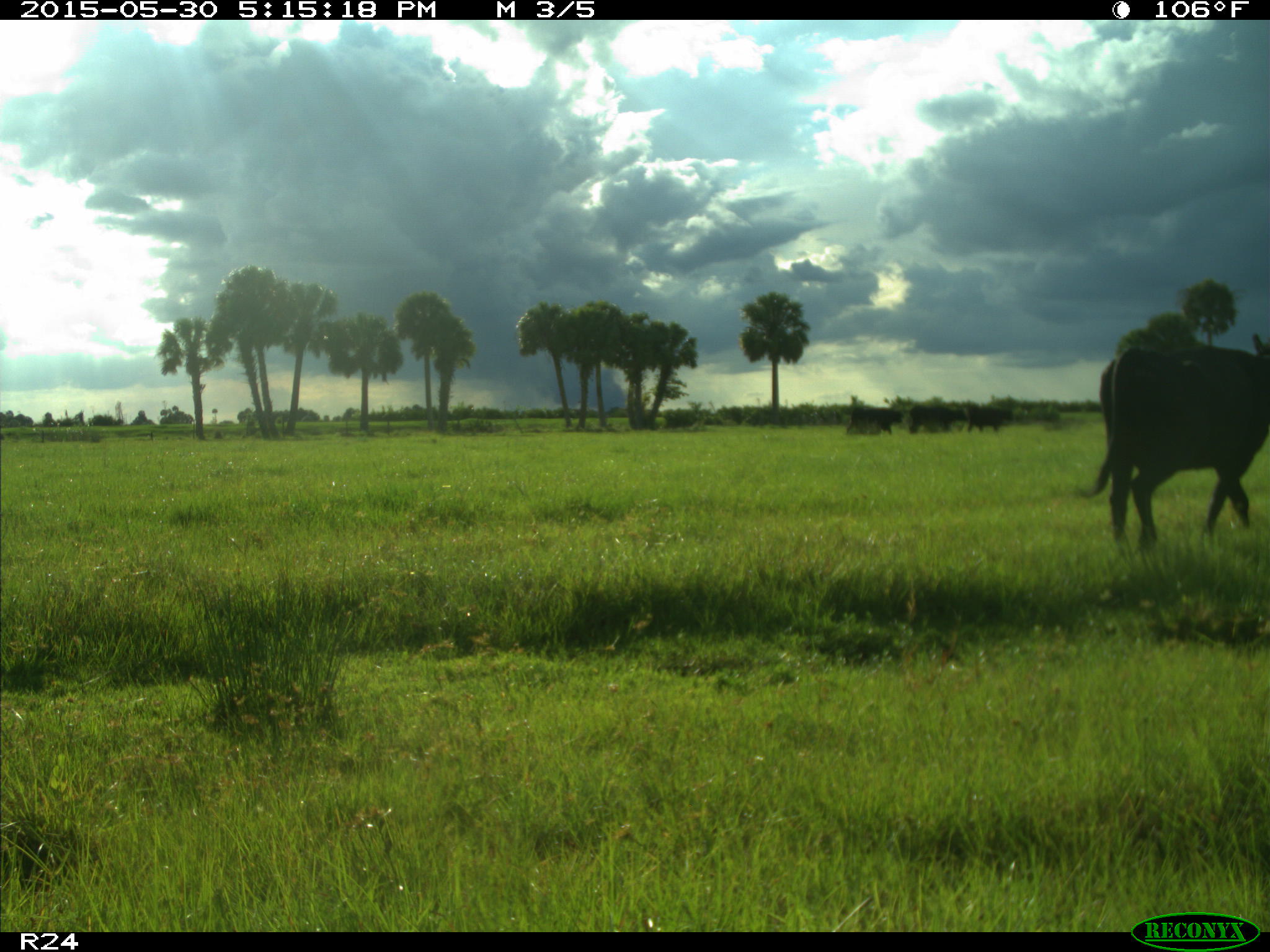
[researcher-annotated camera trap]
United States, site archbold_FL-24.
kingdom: Animalia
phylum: Chordata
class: Mammalia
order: Artiodactyla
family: Bovidae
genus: Bos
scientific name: Bos taurus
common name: domestic cow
Bos taurus (domestic cow).